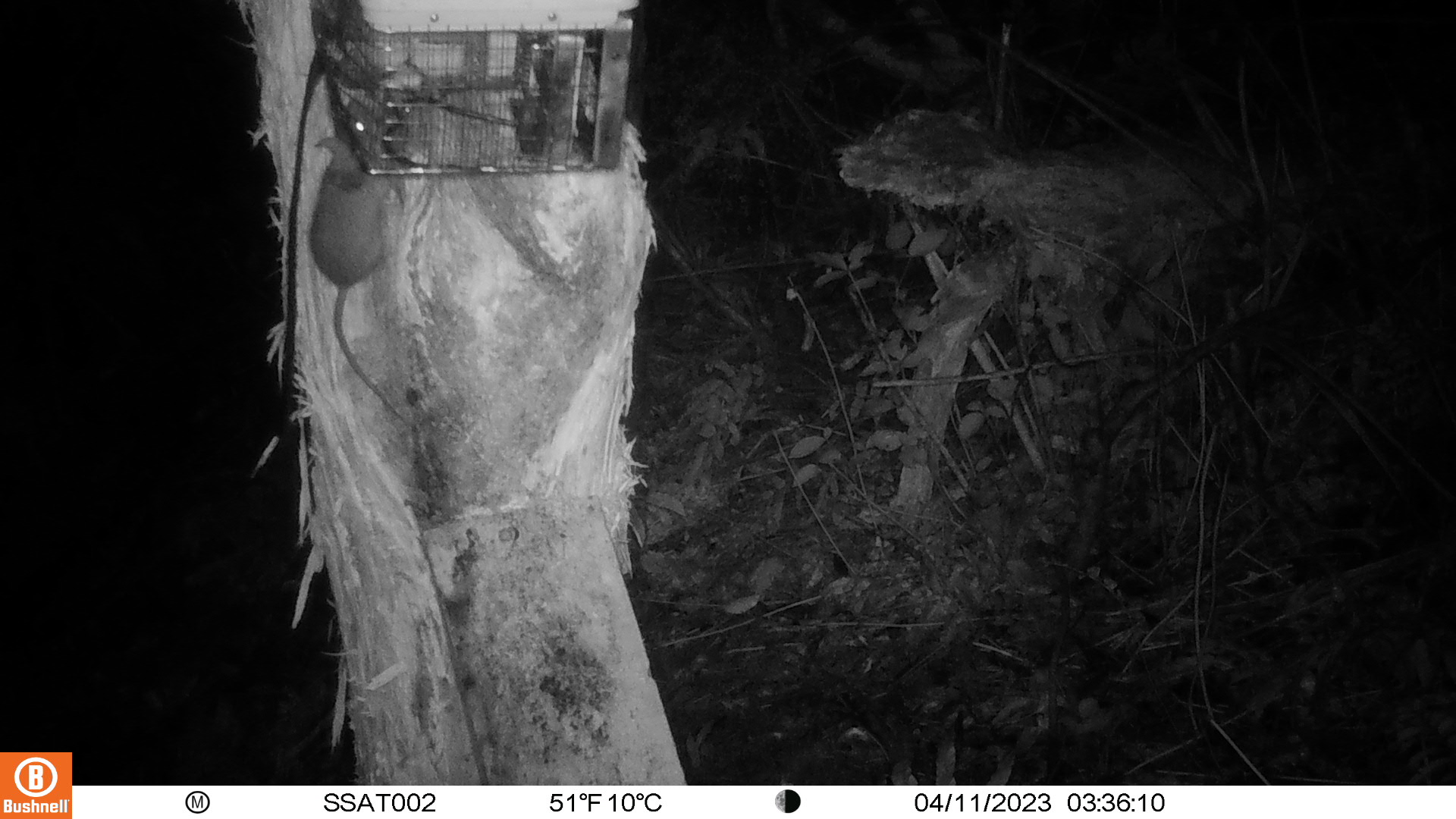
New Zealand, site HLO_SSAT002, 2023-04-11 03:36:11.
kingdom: Animalia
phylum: Chordata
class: Mammalia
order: Rodentia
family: Muridae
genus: Rattus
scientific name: Rattus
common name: rat